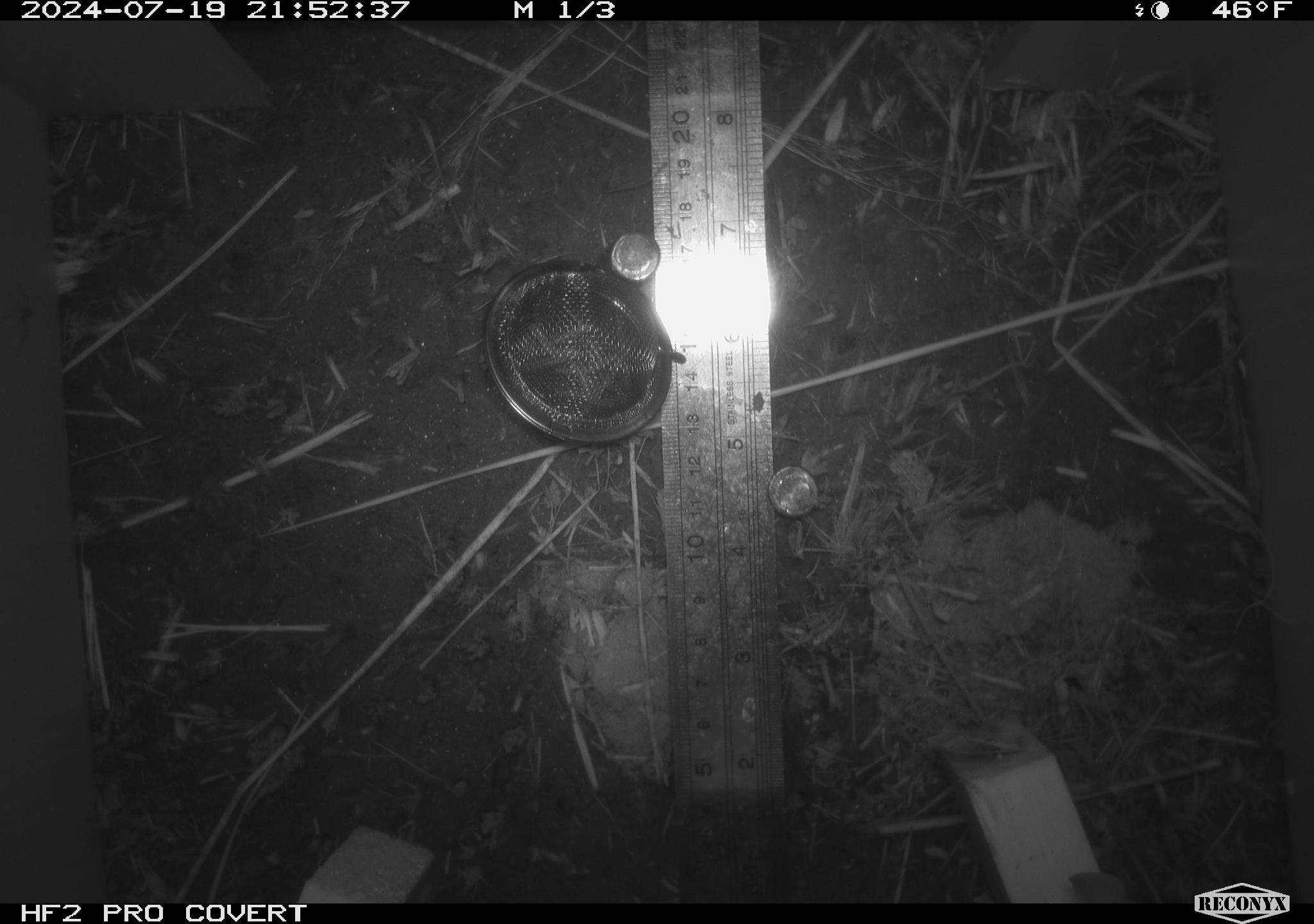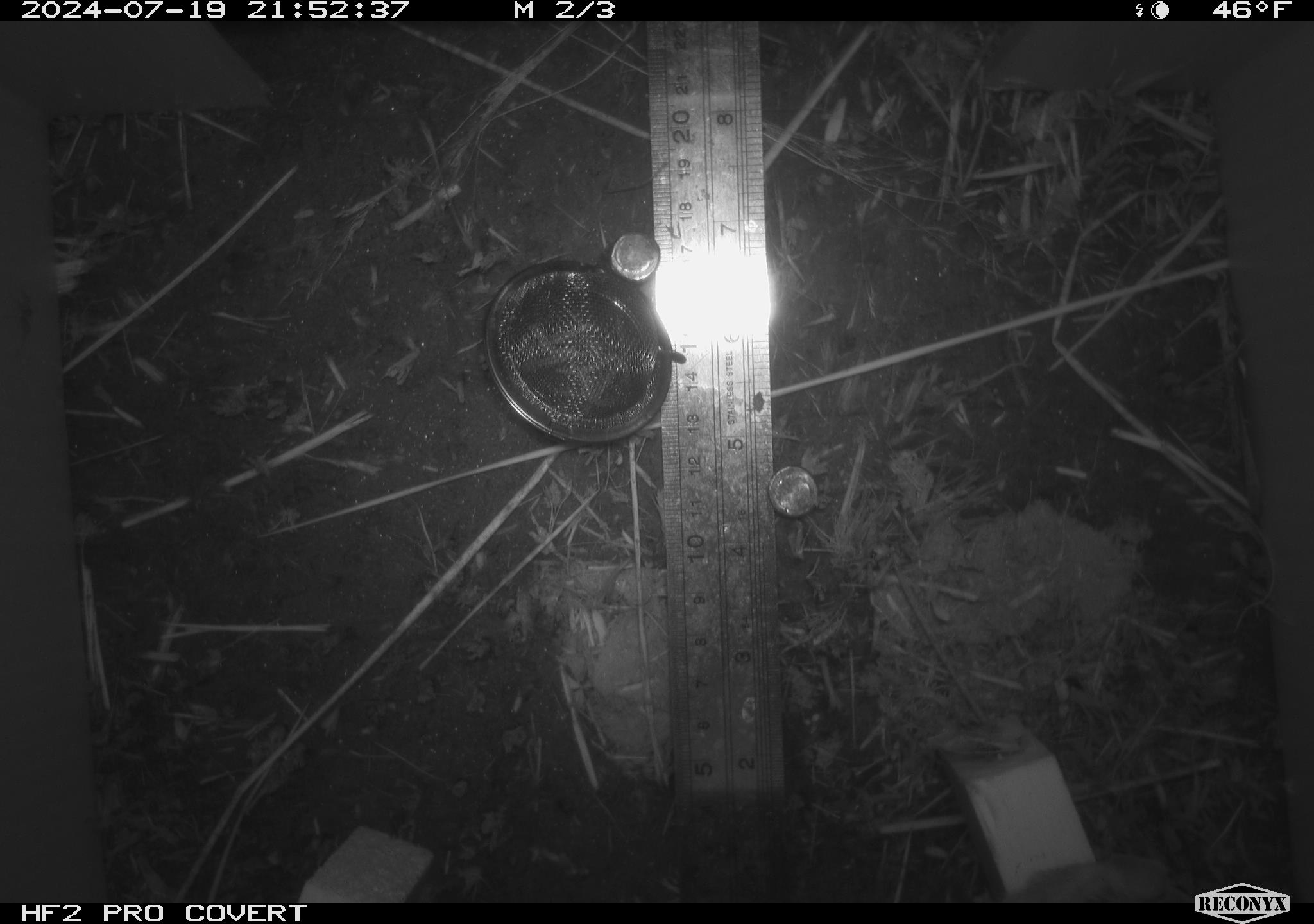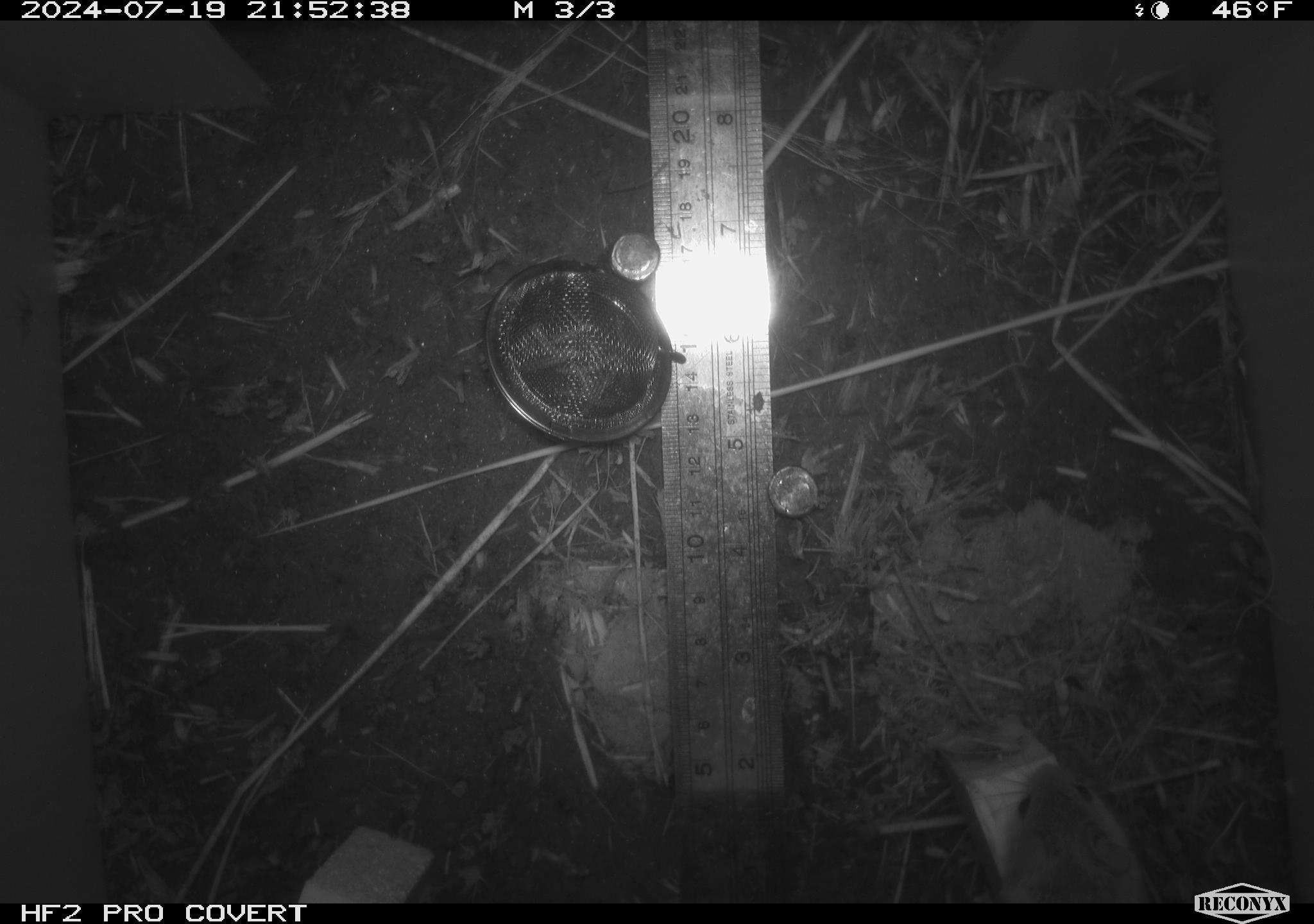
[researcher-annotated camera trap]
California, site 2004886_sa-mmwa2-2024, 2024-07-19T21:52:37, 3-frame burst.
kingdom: Animalia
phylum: Chordata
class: Mammalia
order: Rodentia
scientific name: Rodentia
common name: mouse species